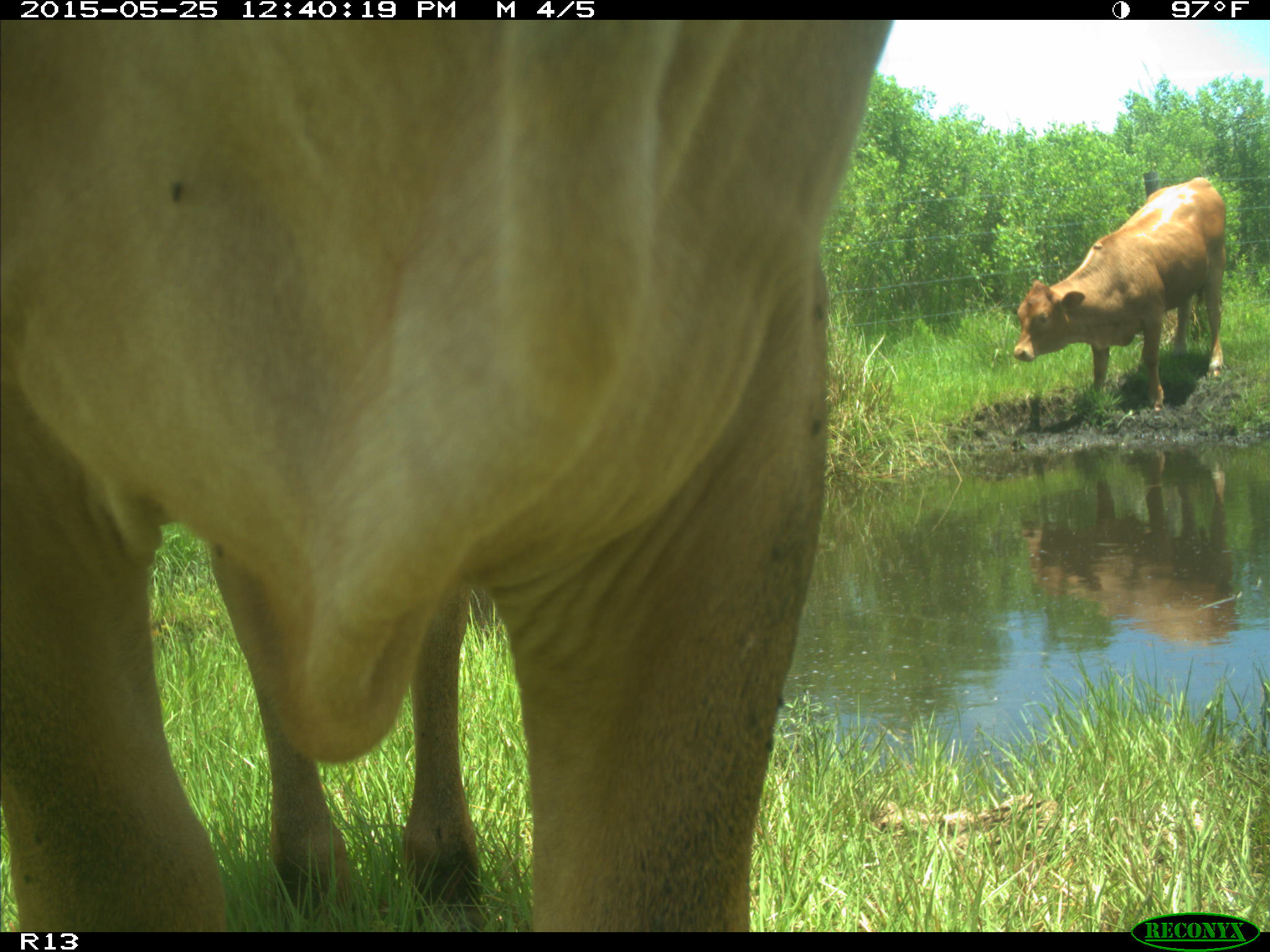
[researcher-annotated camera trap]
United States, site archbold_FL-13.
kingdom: Animalia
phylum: Chordata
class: Mammalia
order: Artiodactyla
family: Bovidae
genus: Bos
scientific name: Bos taurus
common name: domestic cow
Bos taurus (domestic cow).